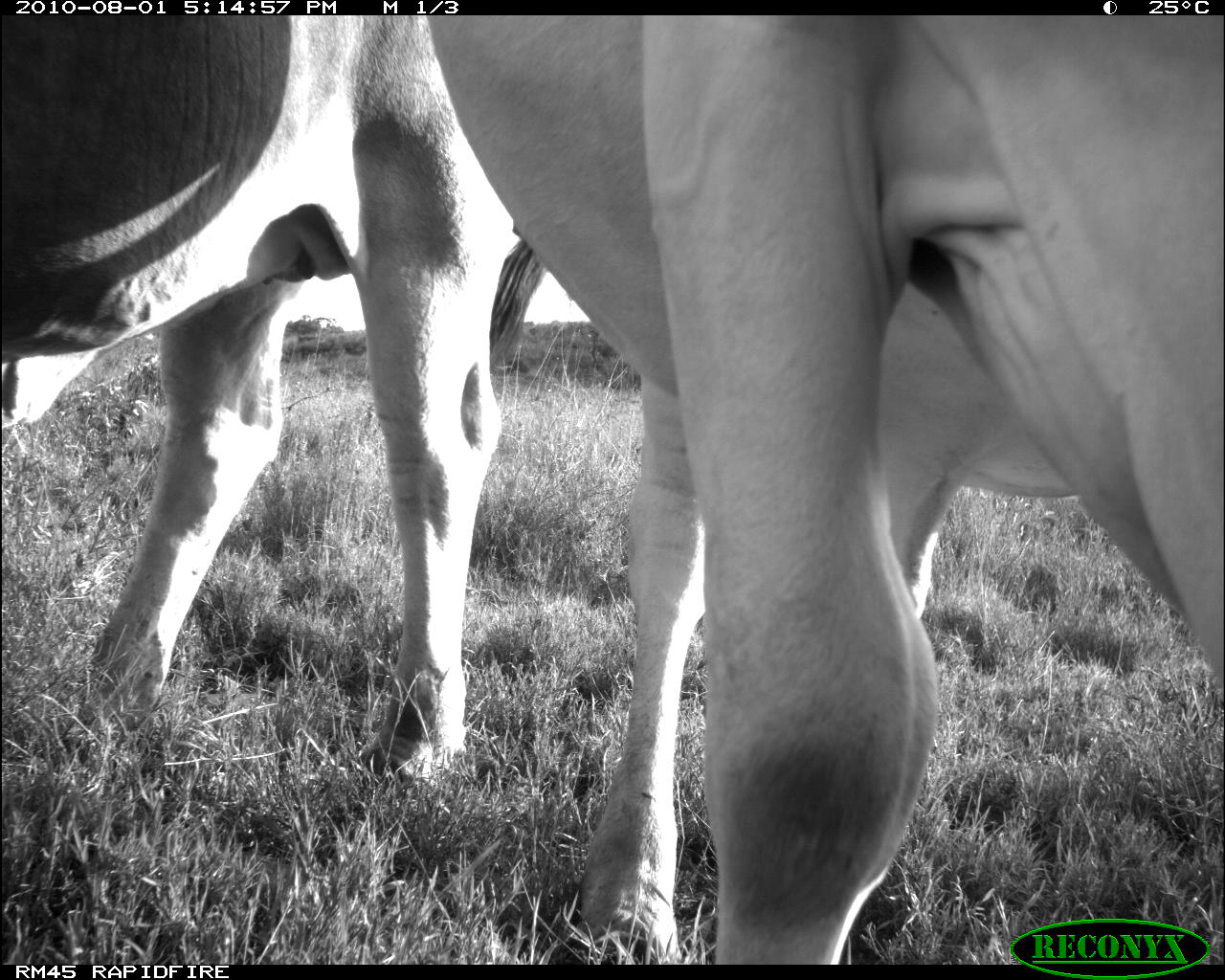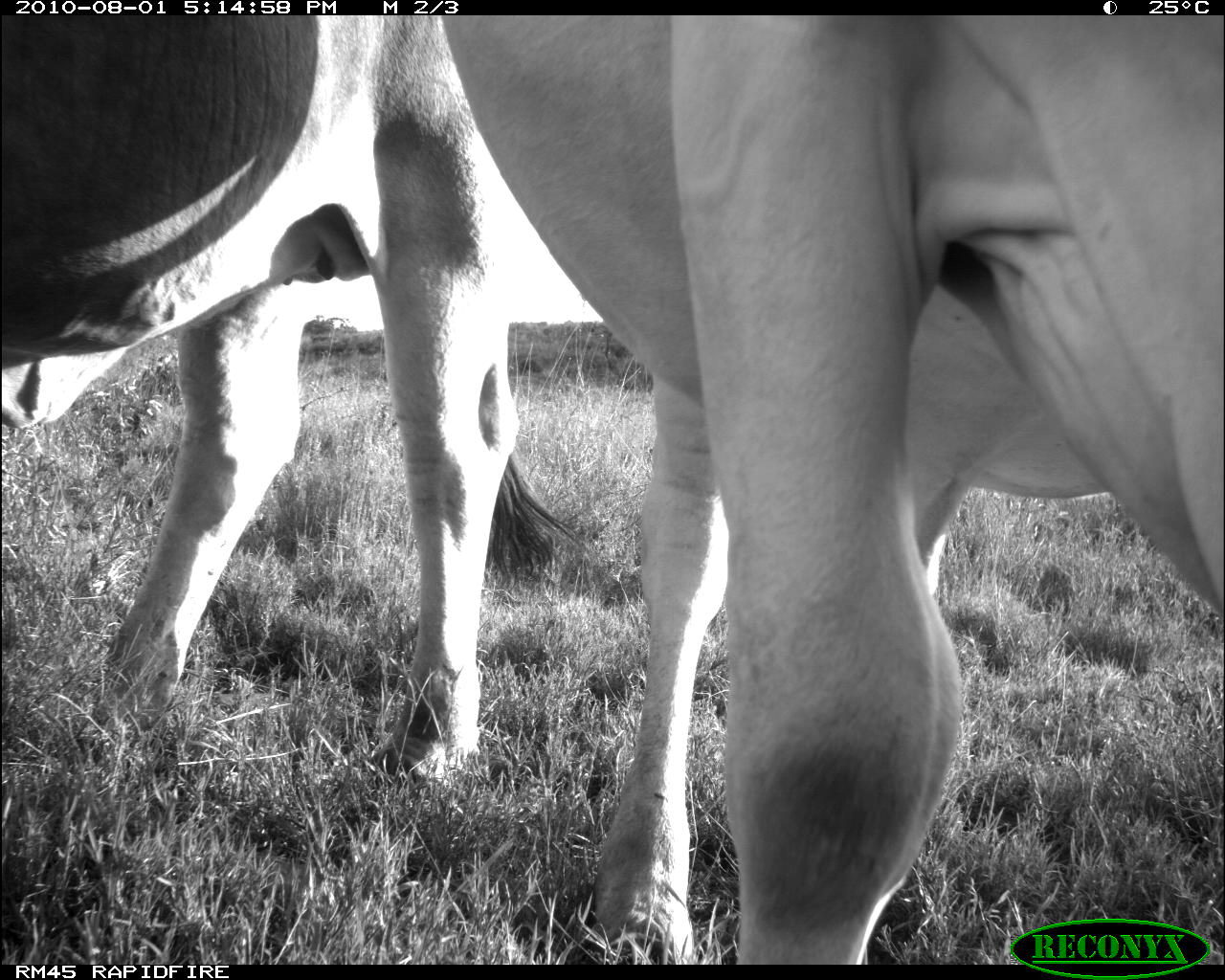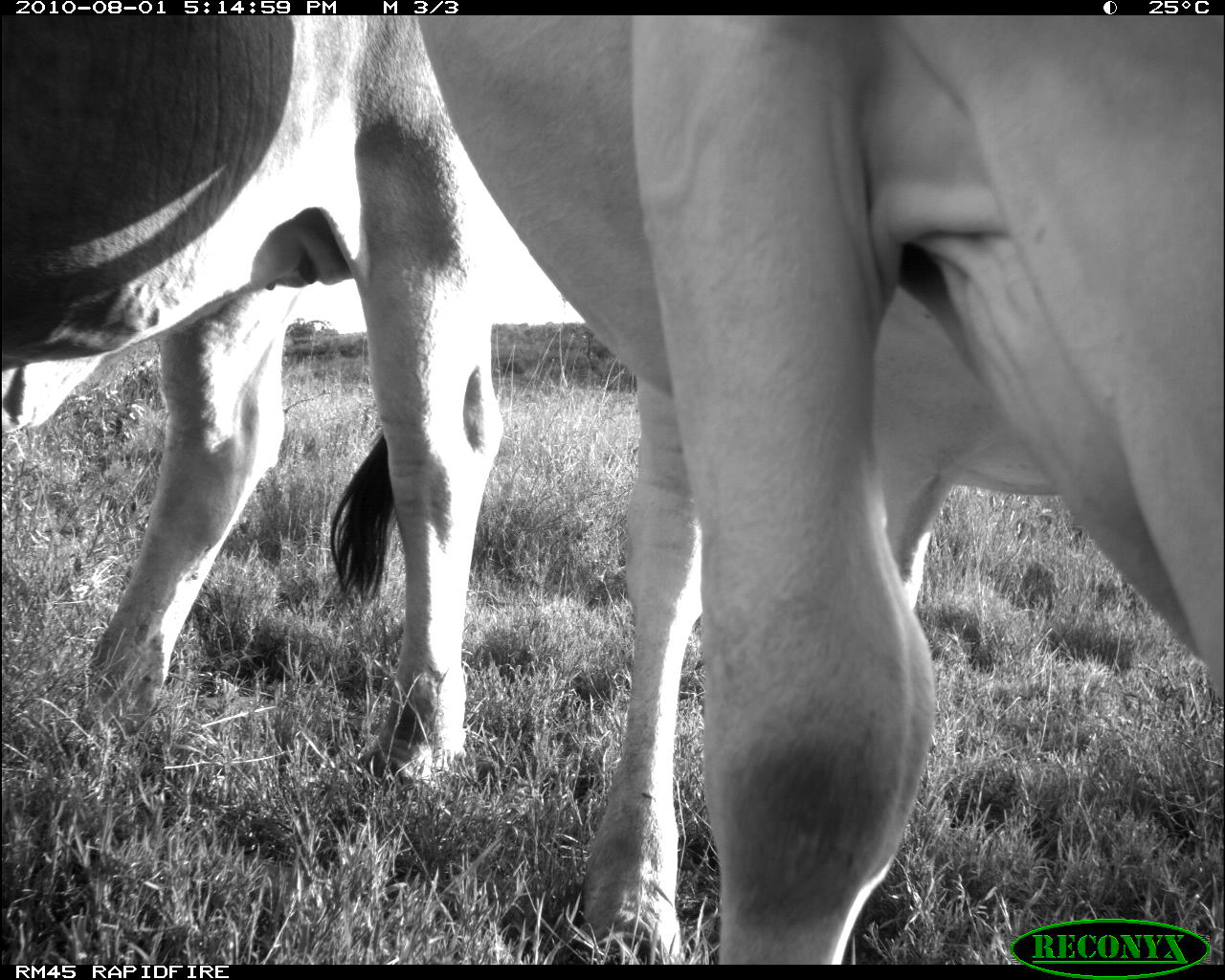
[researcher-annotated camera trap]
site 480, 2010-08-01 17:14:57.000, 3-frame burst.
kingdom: Animalia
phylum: Chordata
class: Mammalia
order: Artiodactyla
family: Bovidae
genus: Bos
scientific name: Bos taurus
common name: domestic cattle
Bos taurus (domestic cattle), count 2.